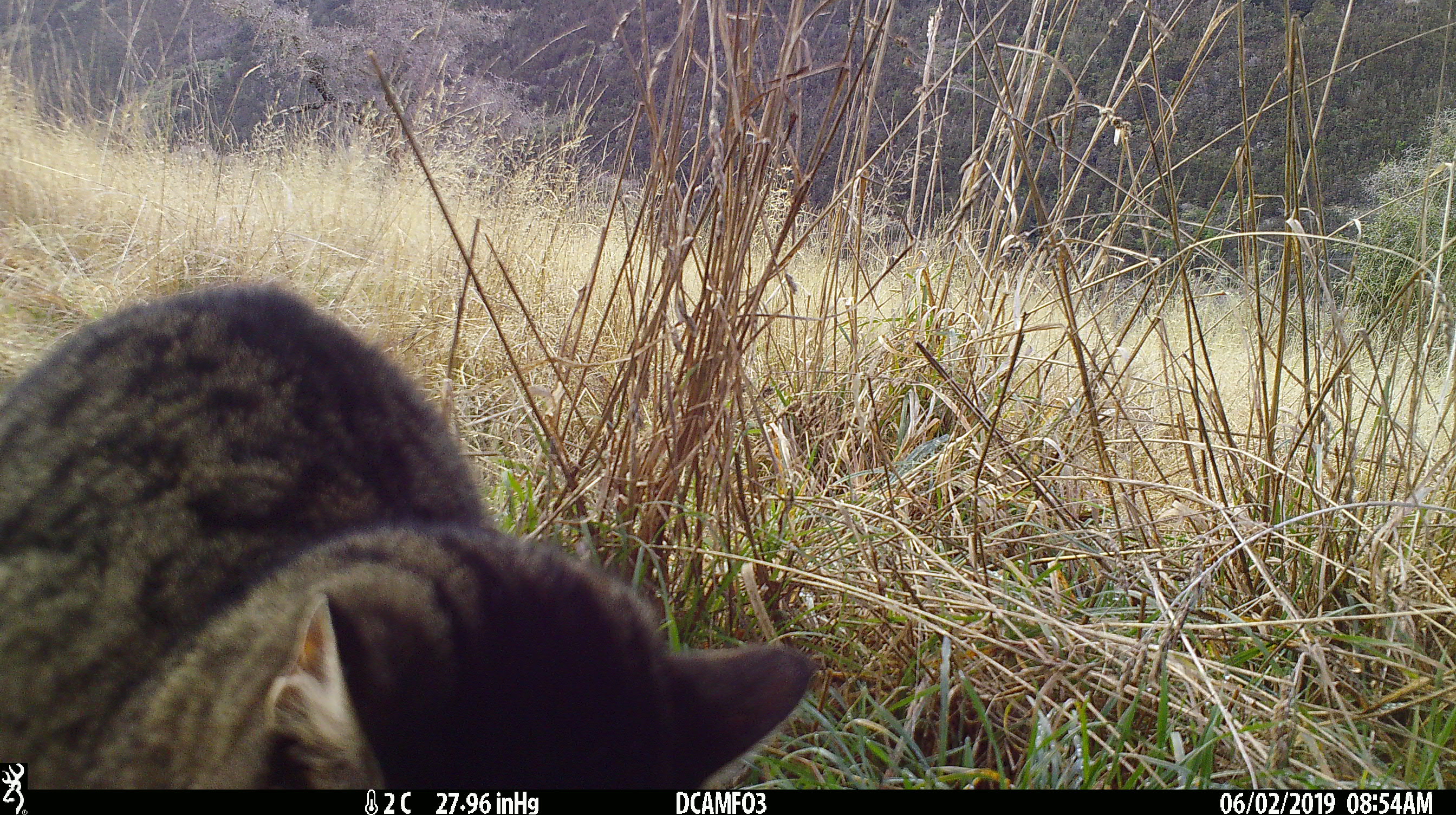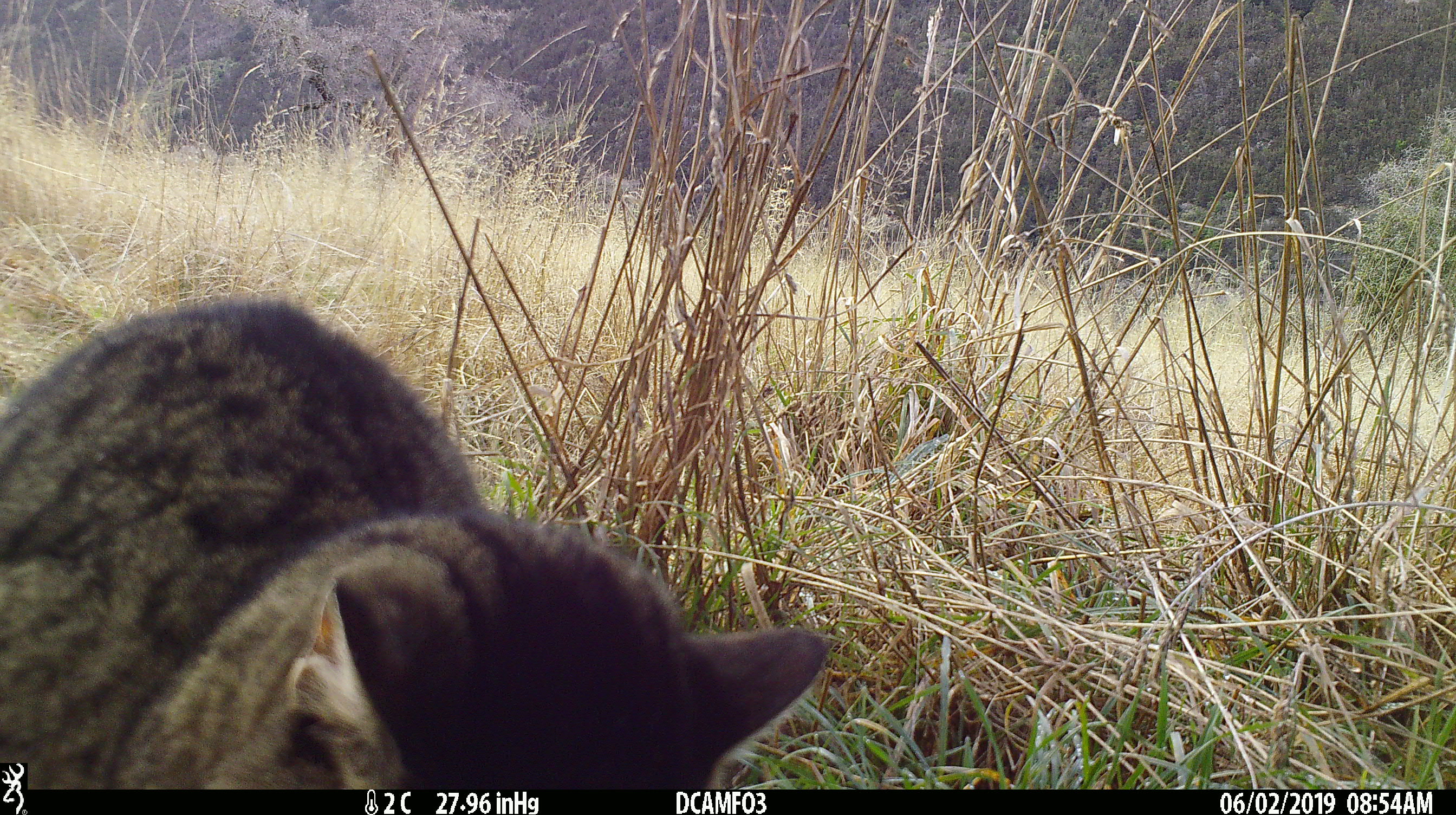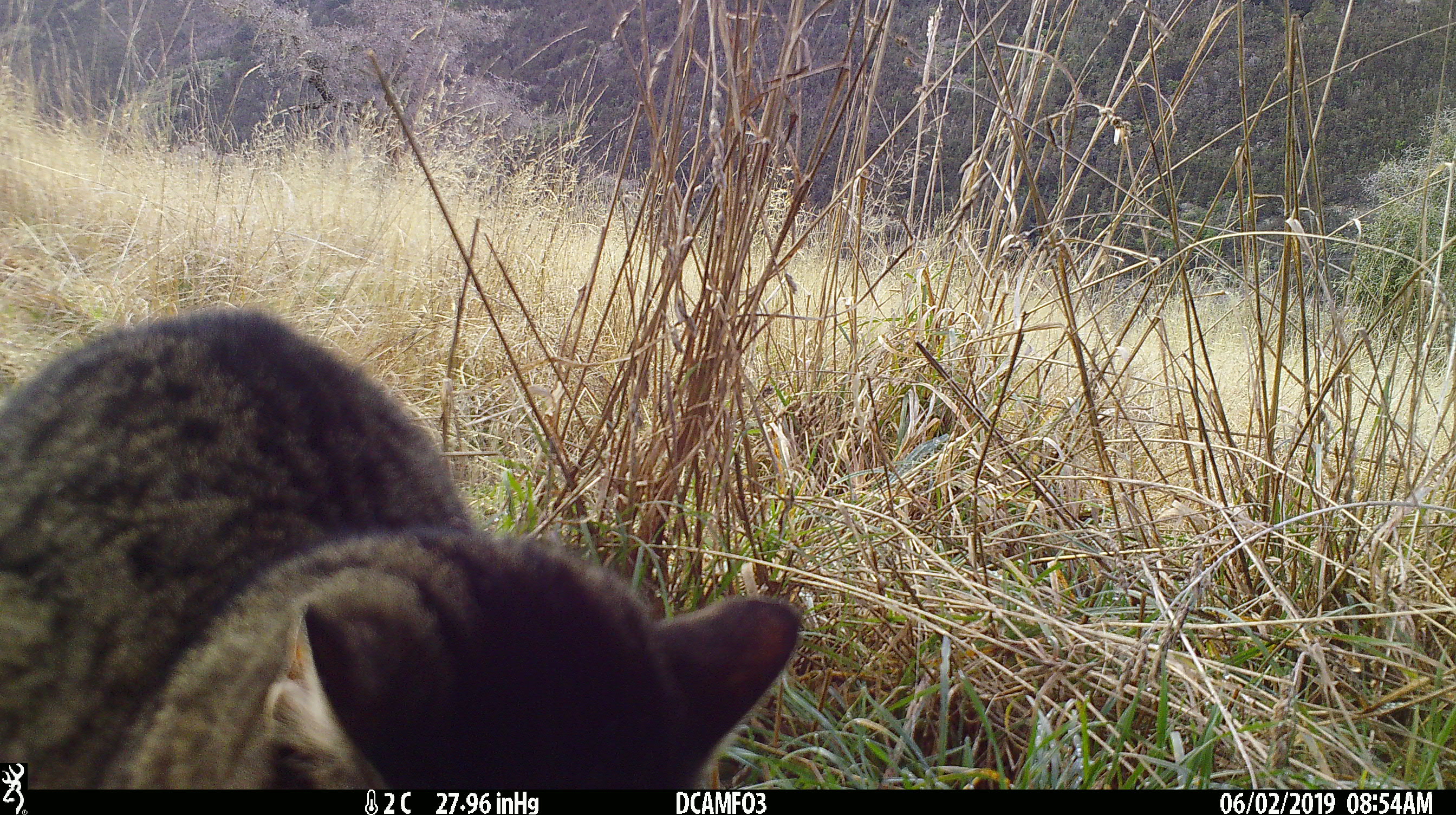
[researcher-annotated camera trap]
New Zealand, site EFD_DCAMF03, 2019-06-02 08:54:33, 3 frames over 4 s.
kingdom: Animalia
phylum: Chordata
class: Mammalia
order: Carnivora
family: Felidae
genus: Felis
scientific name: Felis catus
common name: domestic cat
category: cat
Cat (domestic cat) (Felis catus).